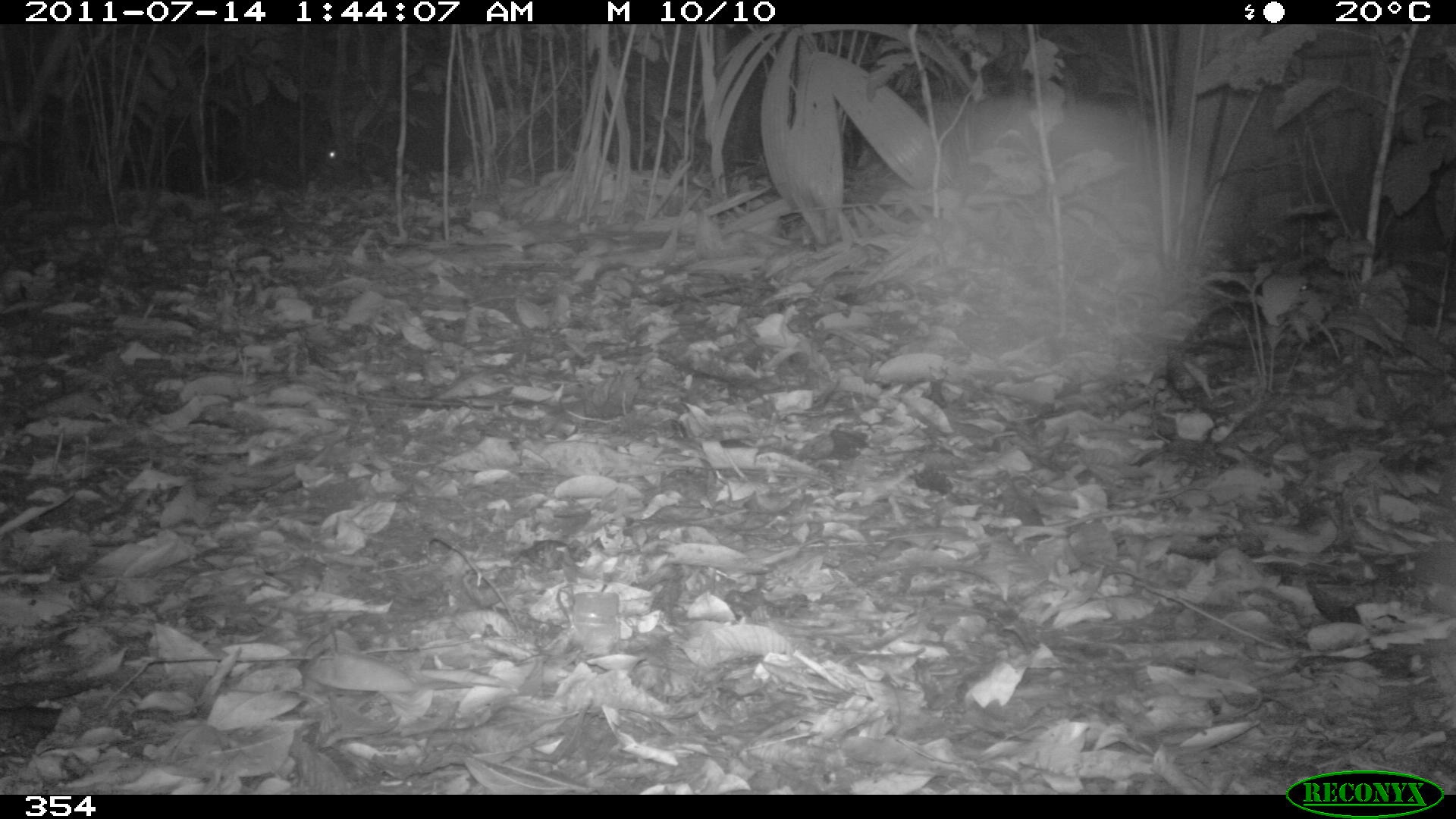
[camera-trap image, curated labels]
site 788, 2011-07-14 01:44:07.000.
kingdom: Animalia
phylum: Chordata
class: Mammalia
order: Lagomorpha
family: Leporidae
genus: Sylvilagus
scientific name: Sylvilagus brasiliensis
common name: tapeti